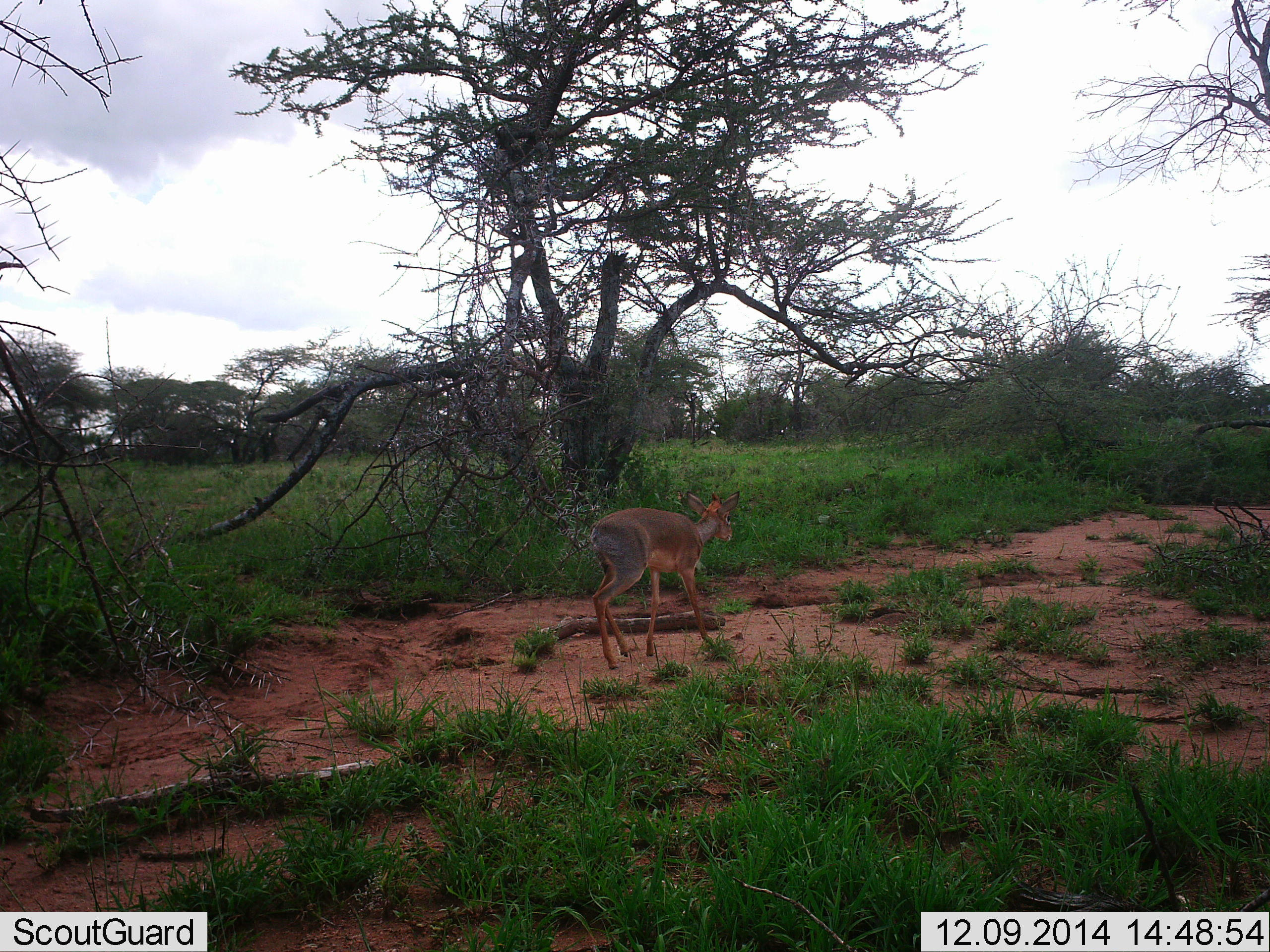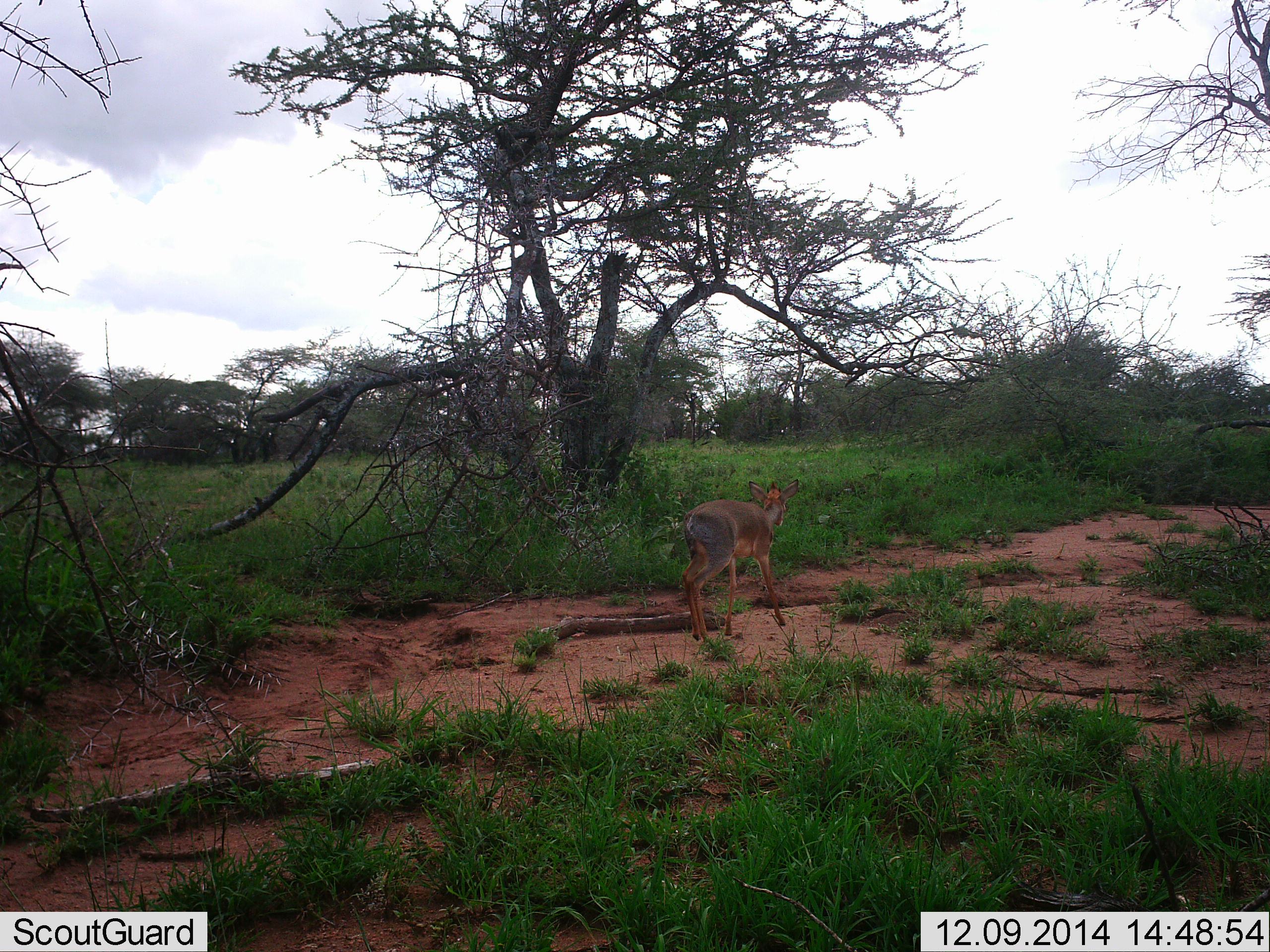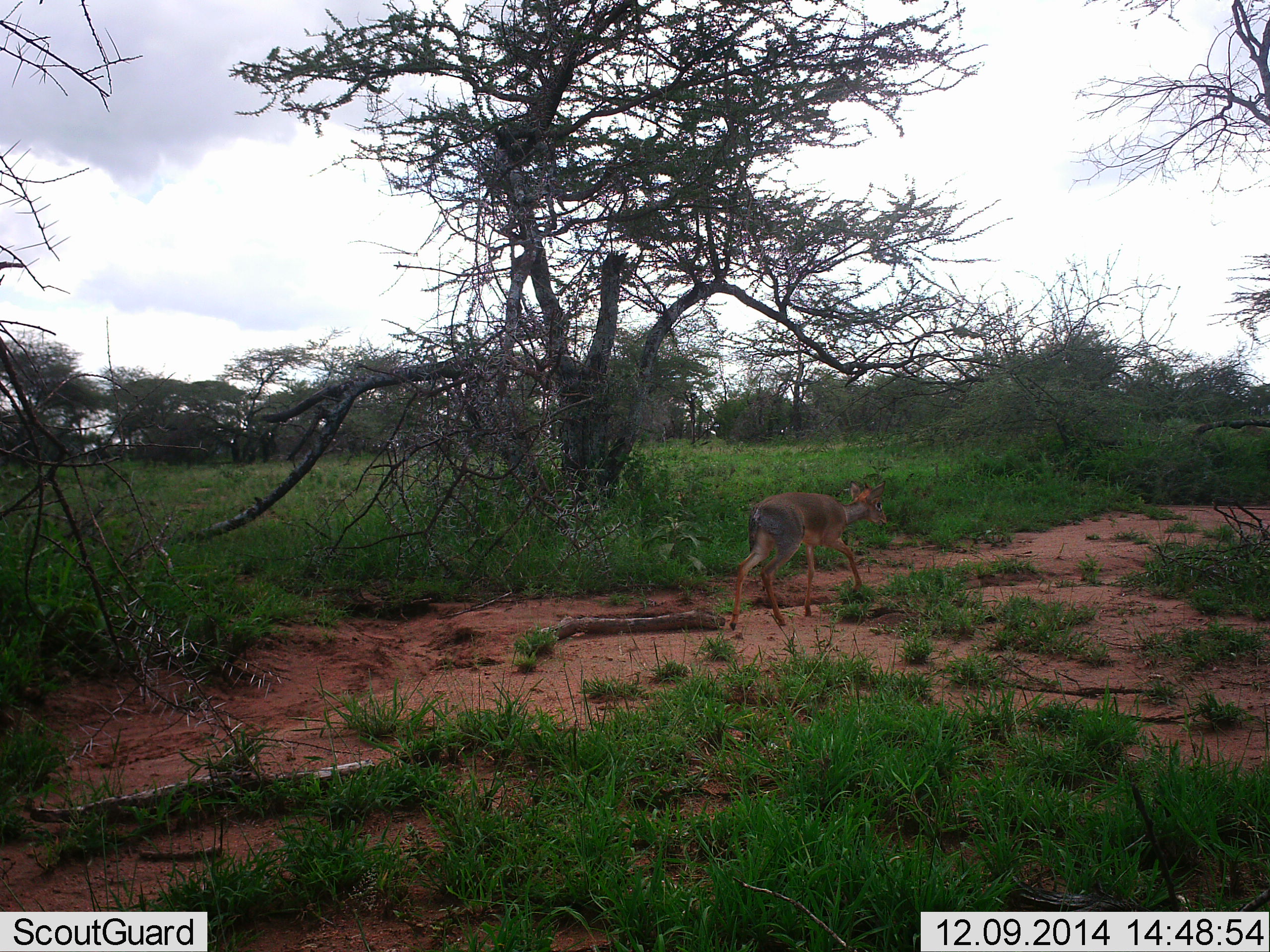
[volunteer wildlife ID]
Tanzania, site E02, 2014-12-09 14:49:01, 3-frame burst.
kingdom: Animalia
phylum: Chordata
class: Mammalia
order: Artiodactyla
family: Bovidae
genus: Madoqua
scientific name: Madoqua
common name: dikdik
Dikdik (Madoqua), count 1. Behavior (volunteer vote fractions): standing 9%, resting 0%, moving 91%, interacting 0%. Young present (vote fraction): 0%. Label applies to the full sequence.